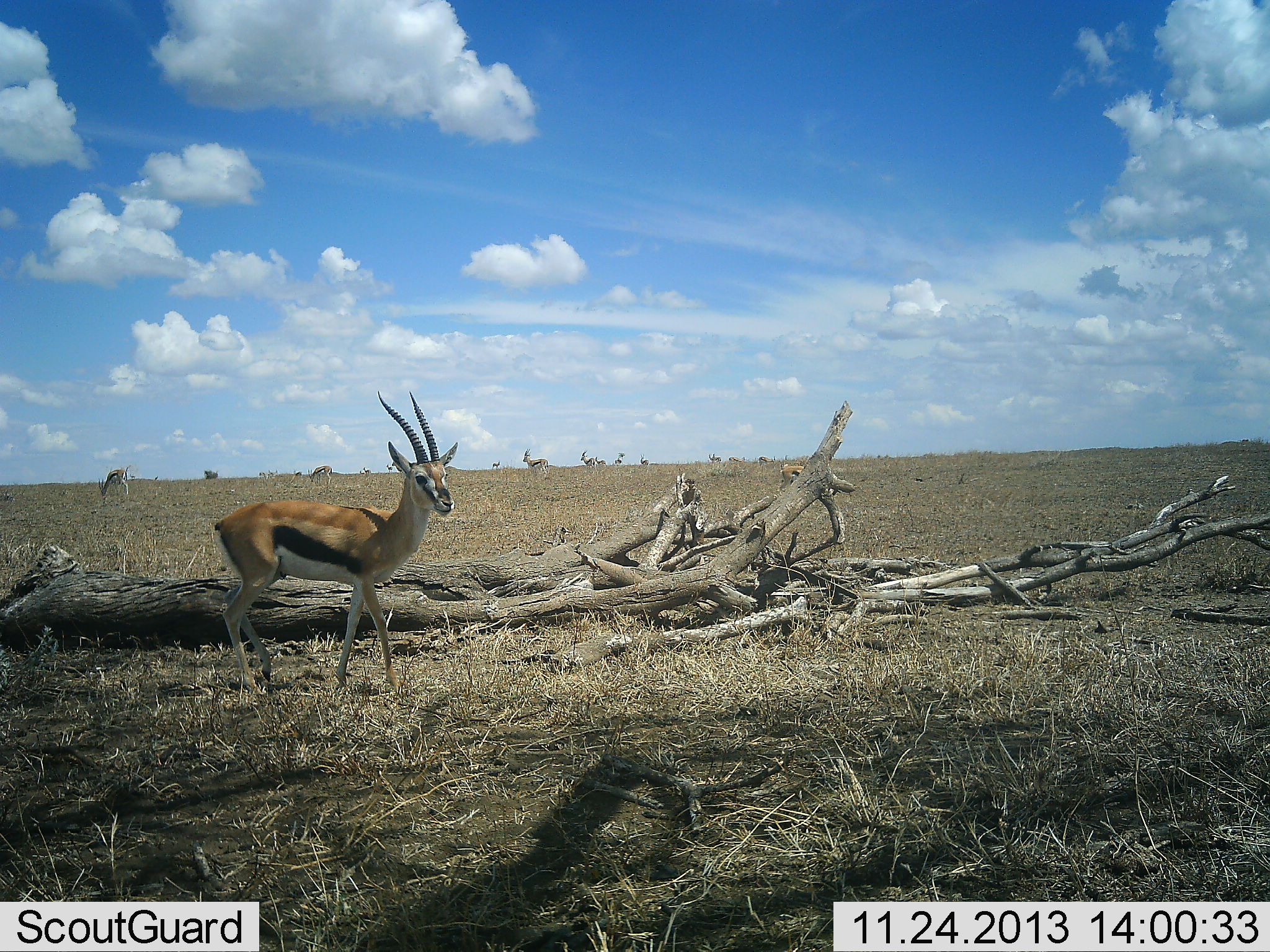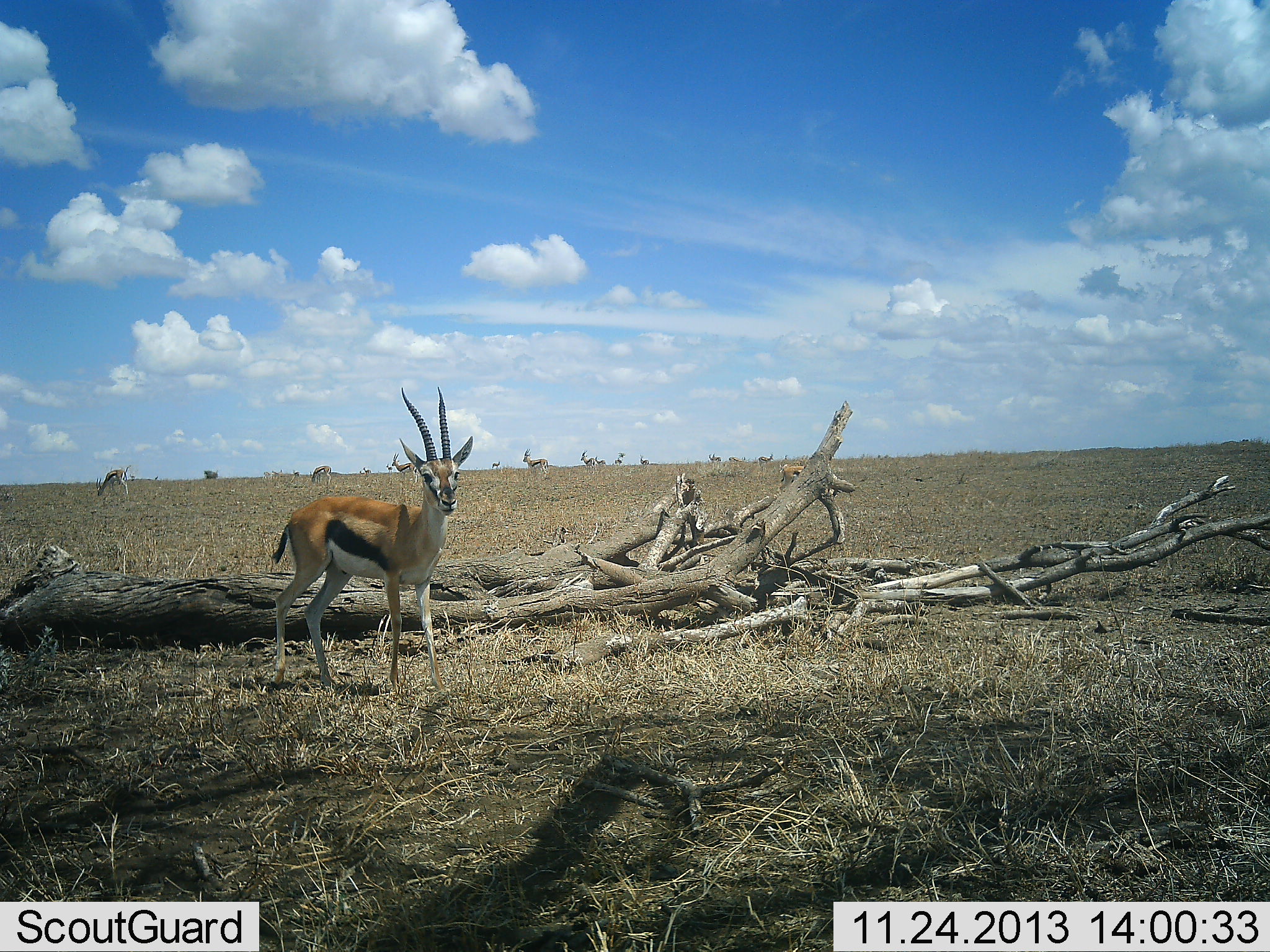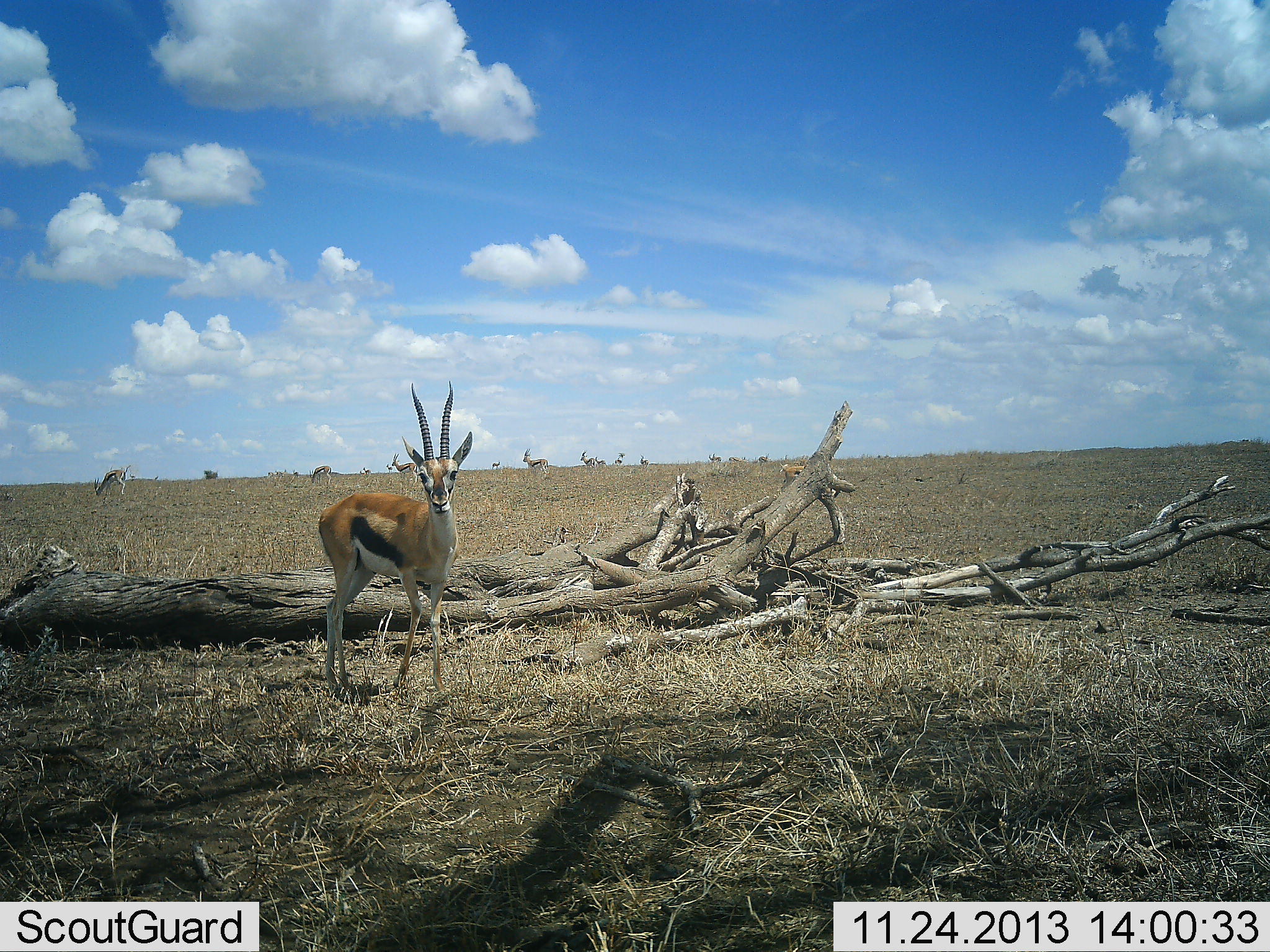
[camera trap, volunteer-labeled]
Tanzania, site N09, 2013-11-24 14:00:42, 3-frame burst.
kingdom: Animalia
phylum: Chordata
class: Mammalia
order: Artiodactyla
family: Bovidae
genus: Eudorcas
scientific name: Eudorcas thomsonii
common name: thomson's gazelle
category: gazellethomsons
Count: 2.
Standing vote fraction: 90%.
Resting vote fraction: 5%.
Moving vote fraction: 17%.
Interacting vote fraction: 0%.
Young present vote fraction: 0%.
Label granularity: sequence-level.